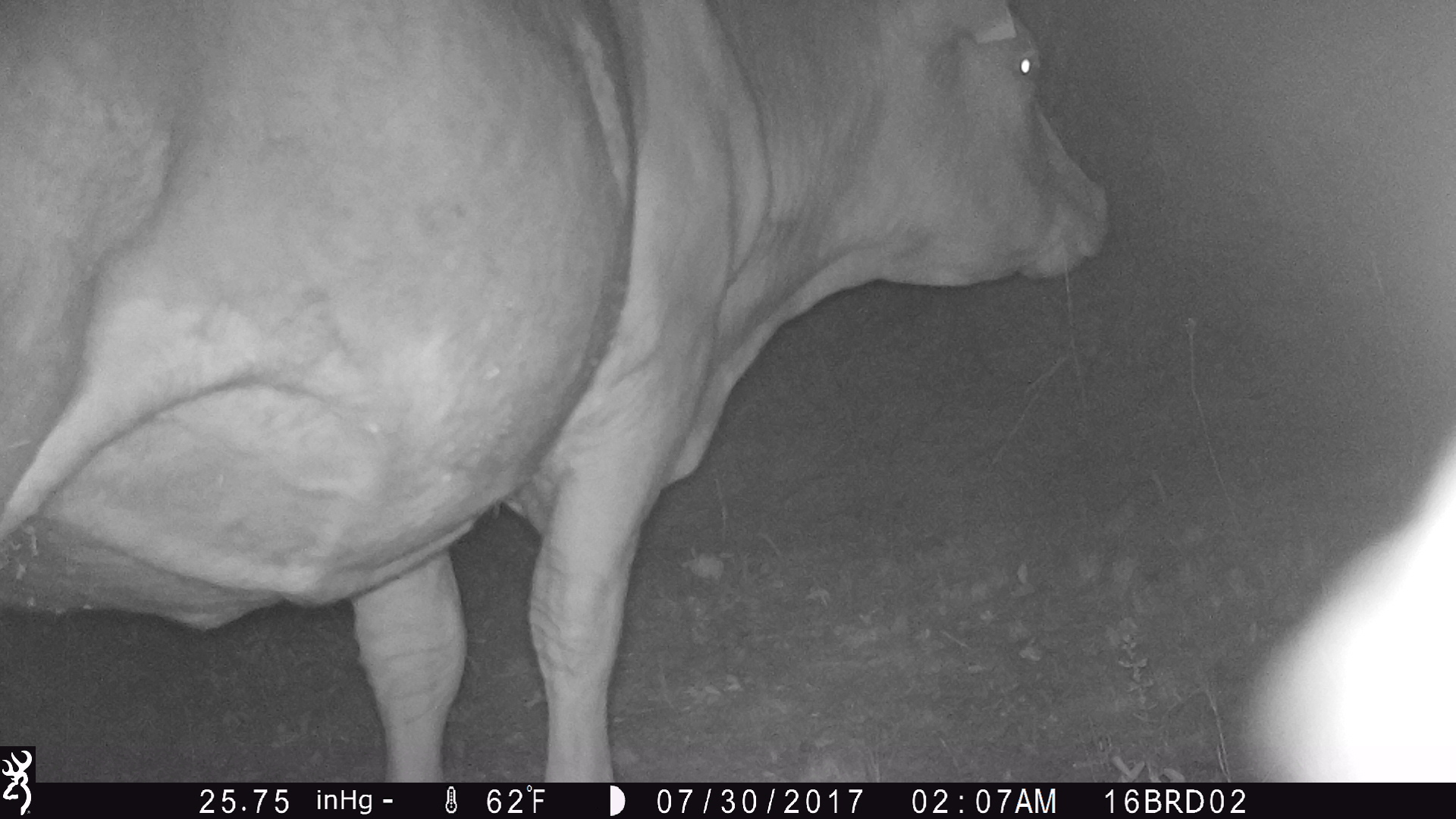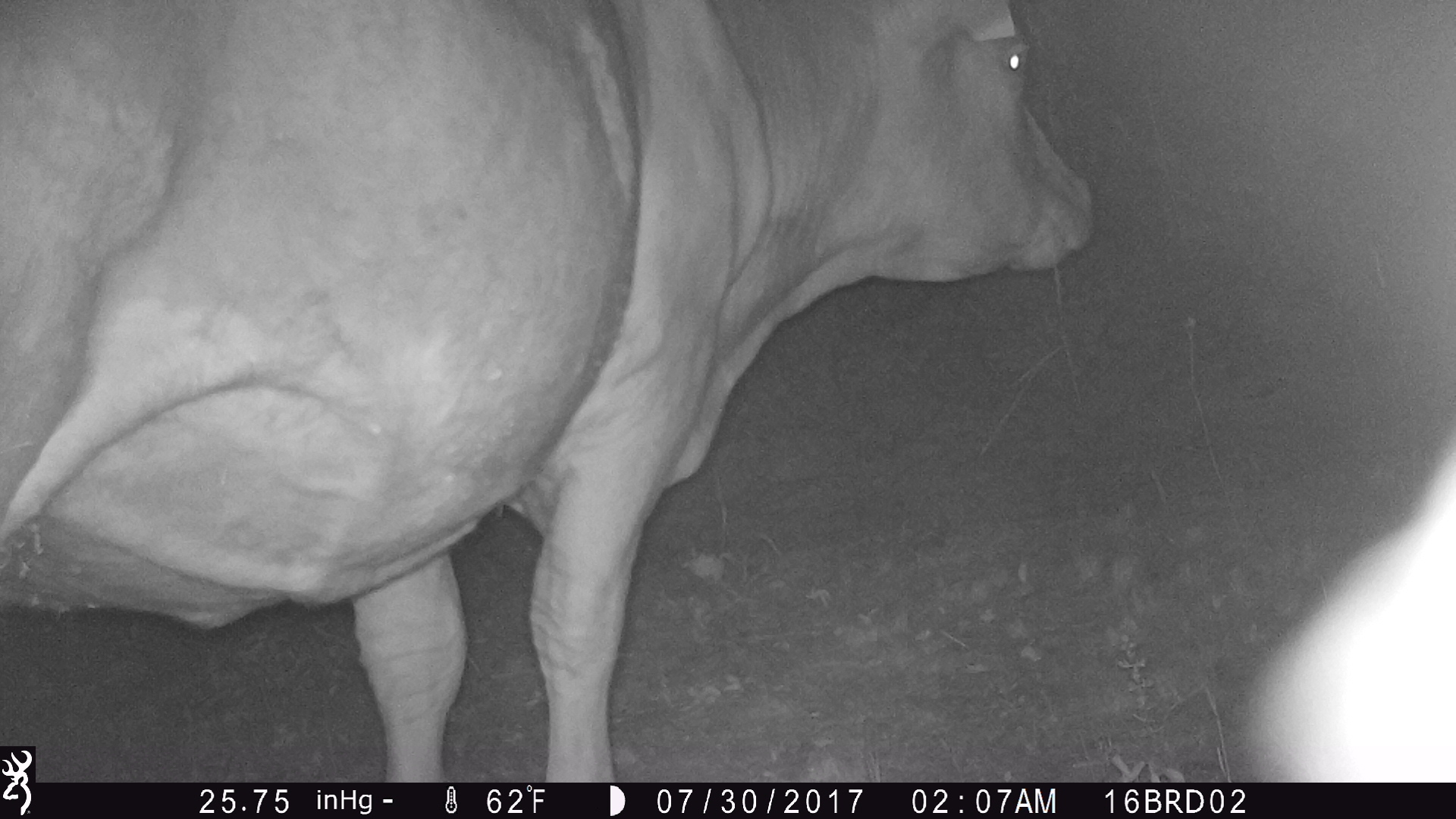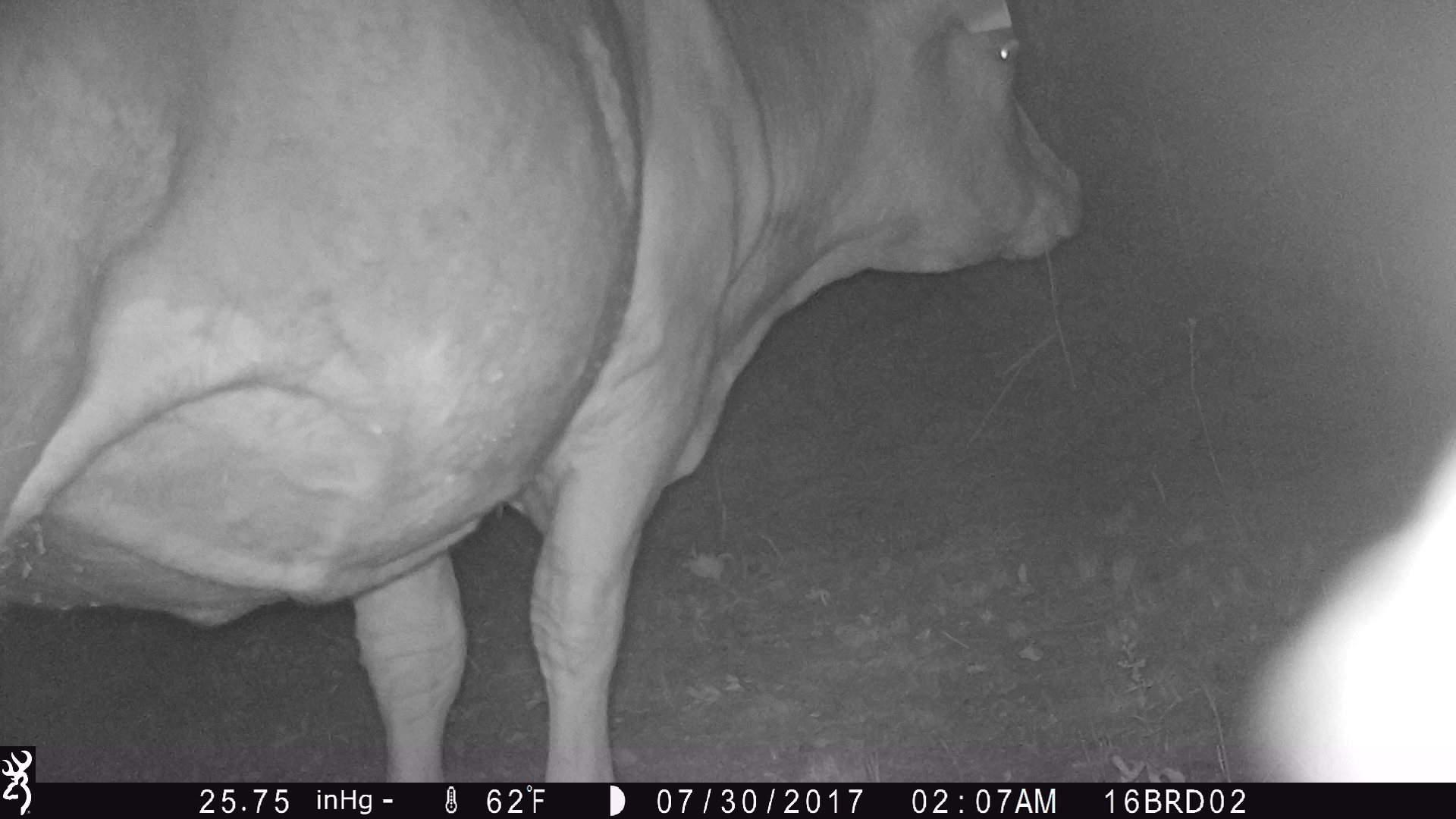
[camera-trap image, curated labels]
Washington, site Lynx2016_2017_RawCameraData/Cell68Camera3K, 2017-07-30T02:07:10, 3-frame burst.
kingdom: Animalia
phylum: Chordata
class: Mammalia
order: Artiodactyla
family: Bovidae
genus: Bos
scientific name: Bos taurus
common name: domestic cattle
Domestic cattle (Bos taurus). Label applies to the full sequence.